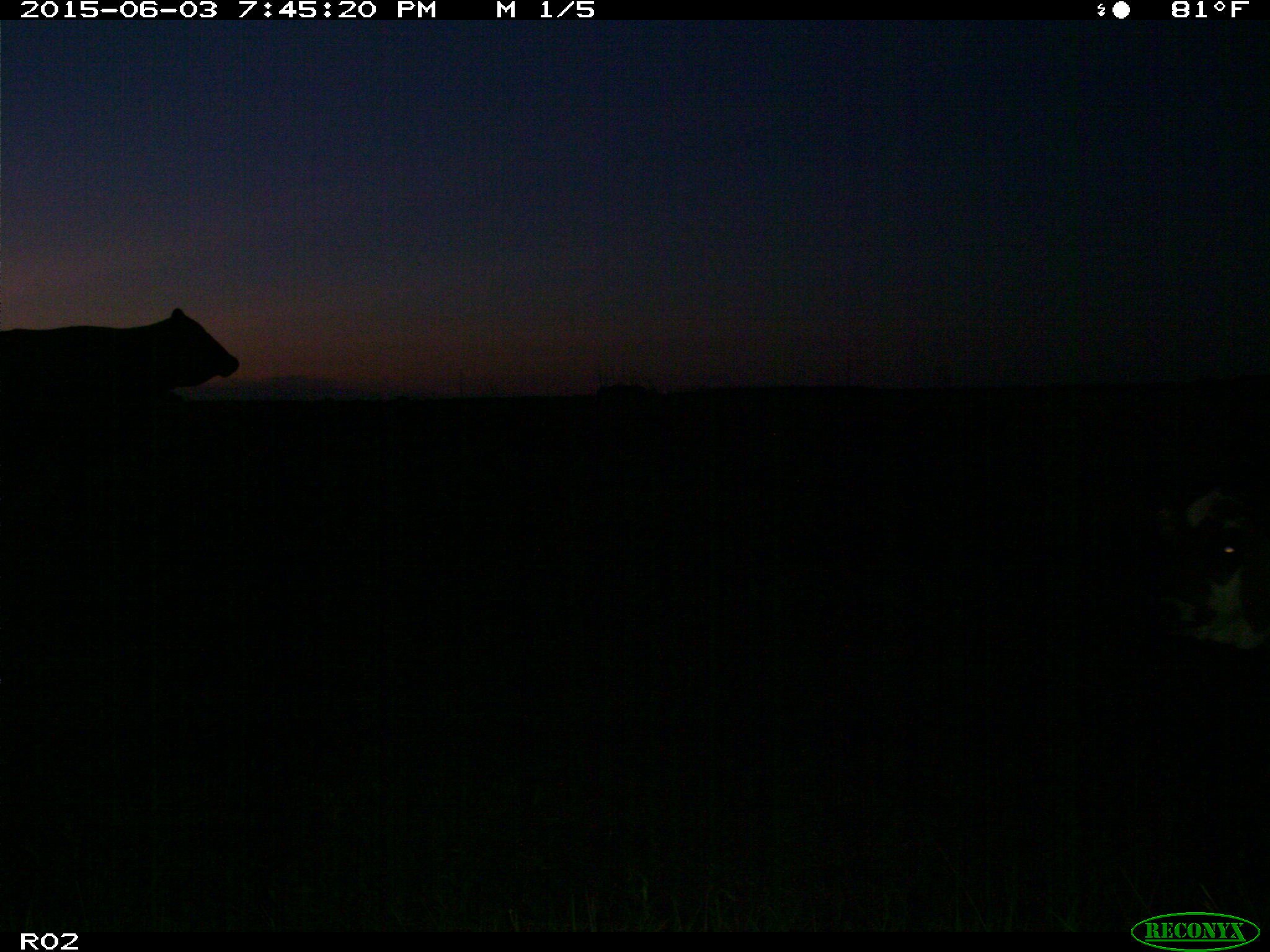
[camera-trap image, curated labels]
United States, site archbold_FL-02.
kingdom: Animalia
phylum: Chordata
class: Mammalia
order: Artiodactyla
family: Bovidae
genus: Bos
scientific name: Bos taurus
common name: domestic cow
Bos taurus (domestic cow).